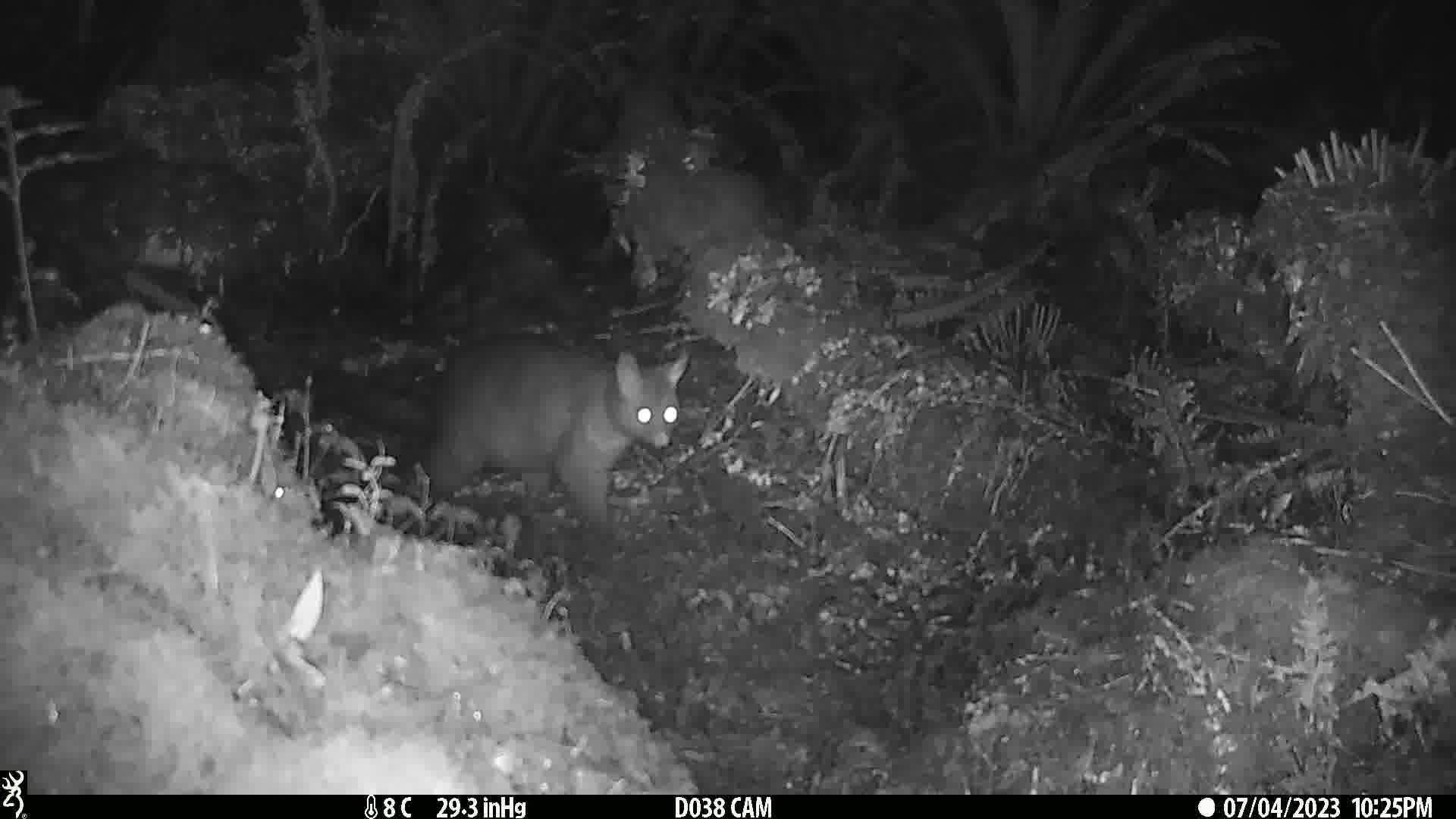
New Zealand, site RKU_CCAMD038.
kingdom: Animalia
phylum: Chordata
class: Mammalia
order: Diprotodontia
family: Phalangeridae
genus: Trichosurus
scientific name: Trichosurus vulpecula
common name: common brushtail possum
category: possum